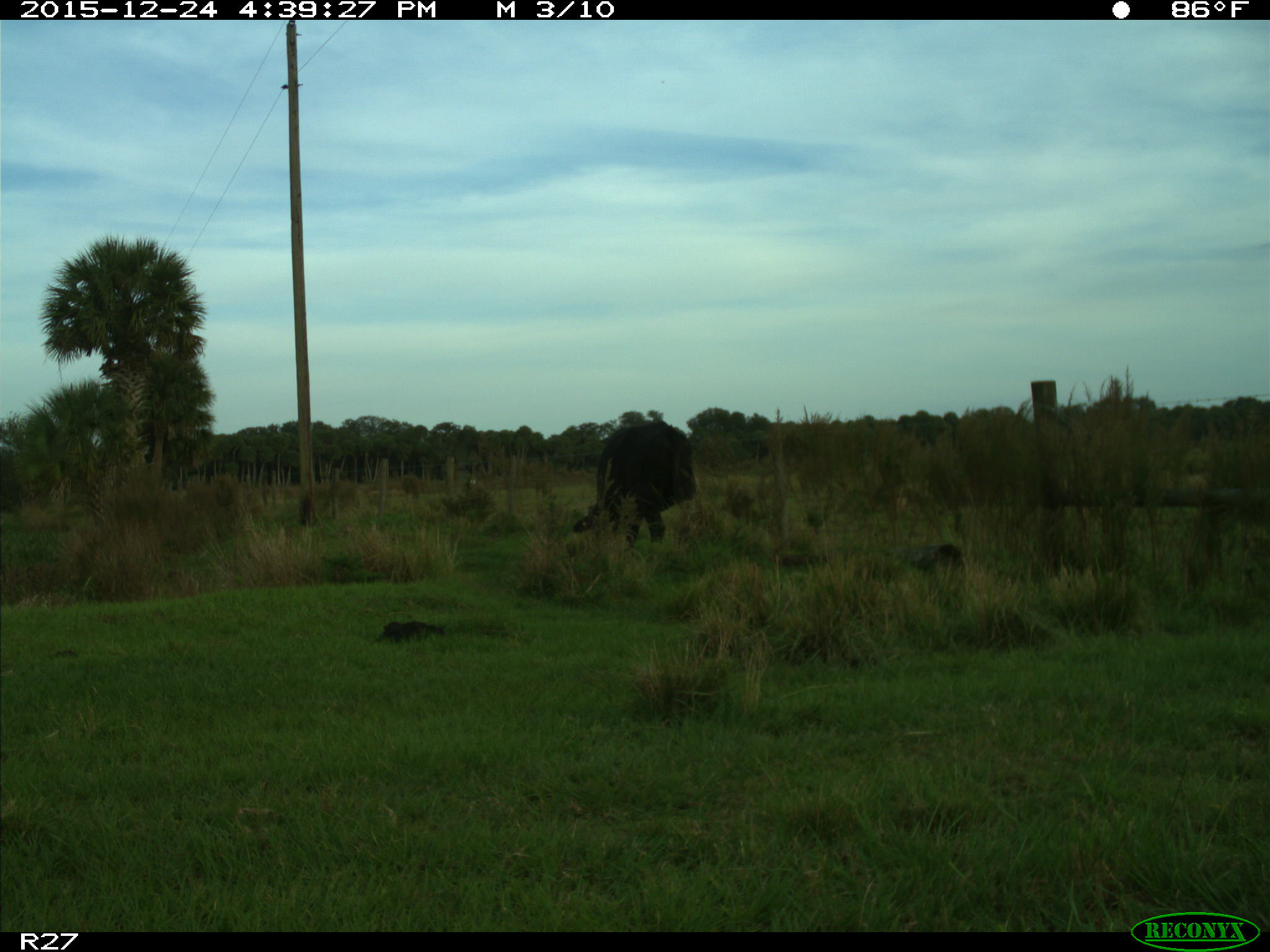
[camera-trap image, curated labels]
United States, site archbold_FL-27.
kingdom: Animalia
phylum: Chordata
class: Mammalia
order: Artiodactyla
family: Bovidae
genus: Bos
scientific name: Bos taurus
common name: domestic cow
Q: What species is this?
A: Bos taurus (domestic cow).